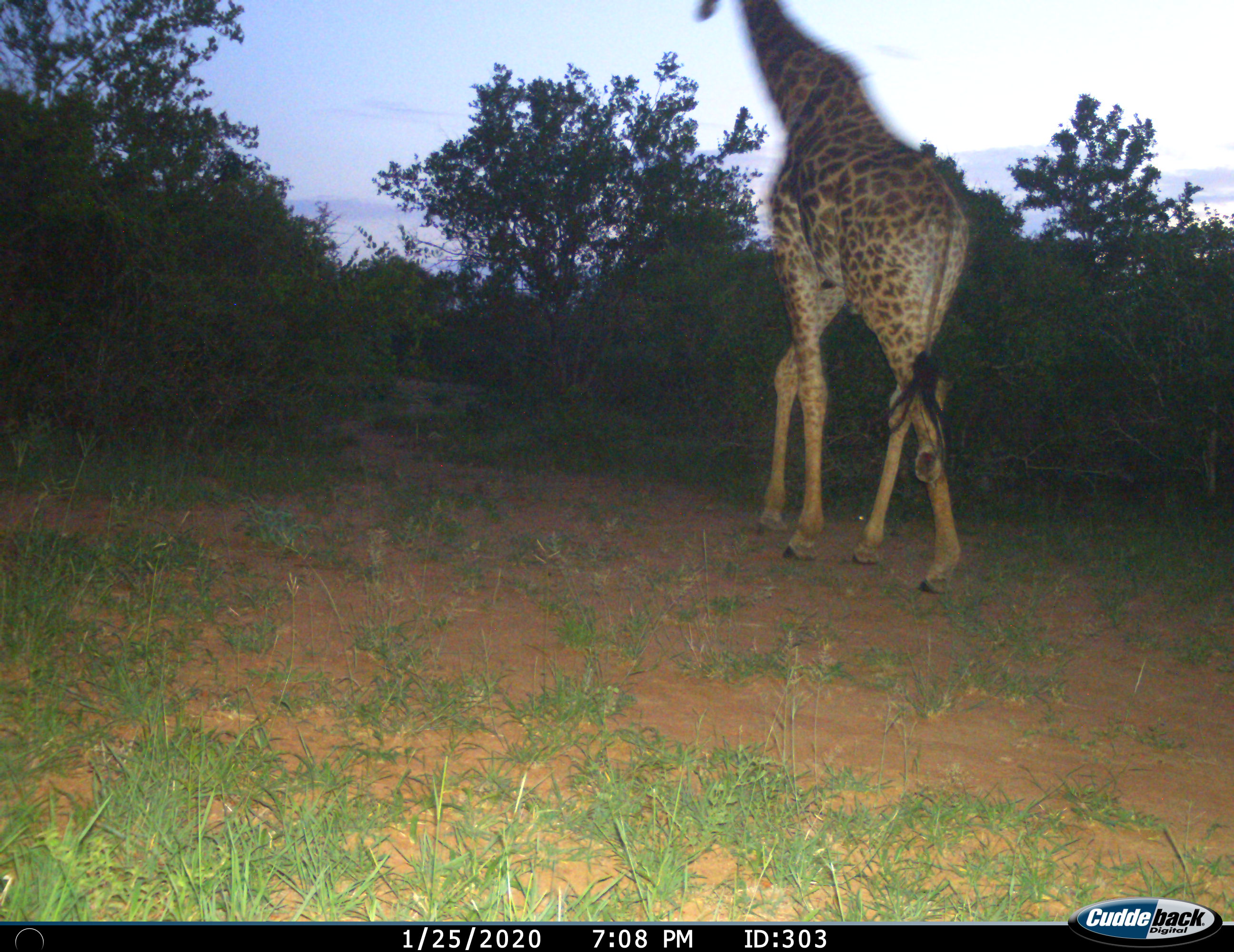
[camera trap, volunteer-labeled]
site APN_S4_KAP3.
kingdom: Animalia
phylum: Chordata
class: Mammalia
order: Artiodactyla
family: Giraffidae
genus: Giraffa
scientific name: Giraffa camelopardalis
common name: giraffe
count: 1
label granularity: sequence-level